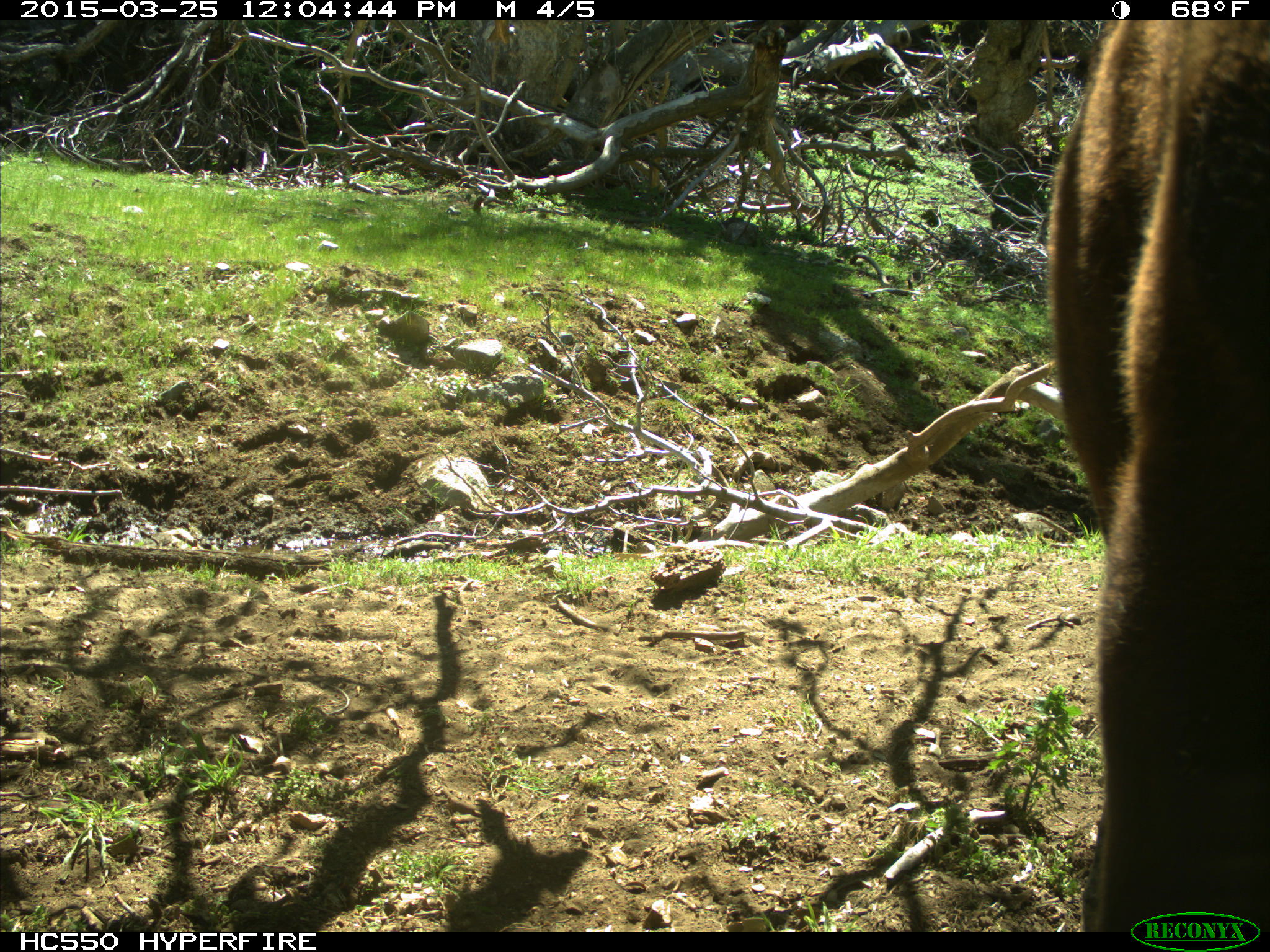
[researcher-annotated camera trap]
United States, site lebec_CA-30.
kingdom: Animalia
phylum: Chordata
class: Mammalia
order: Artiodactyla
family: Bovidae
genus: Bos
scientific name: Bos taurus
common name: domestic cow